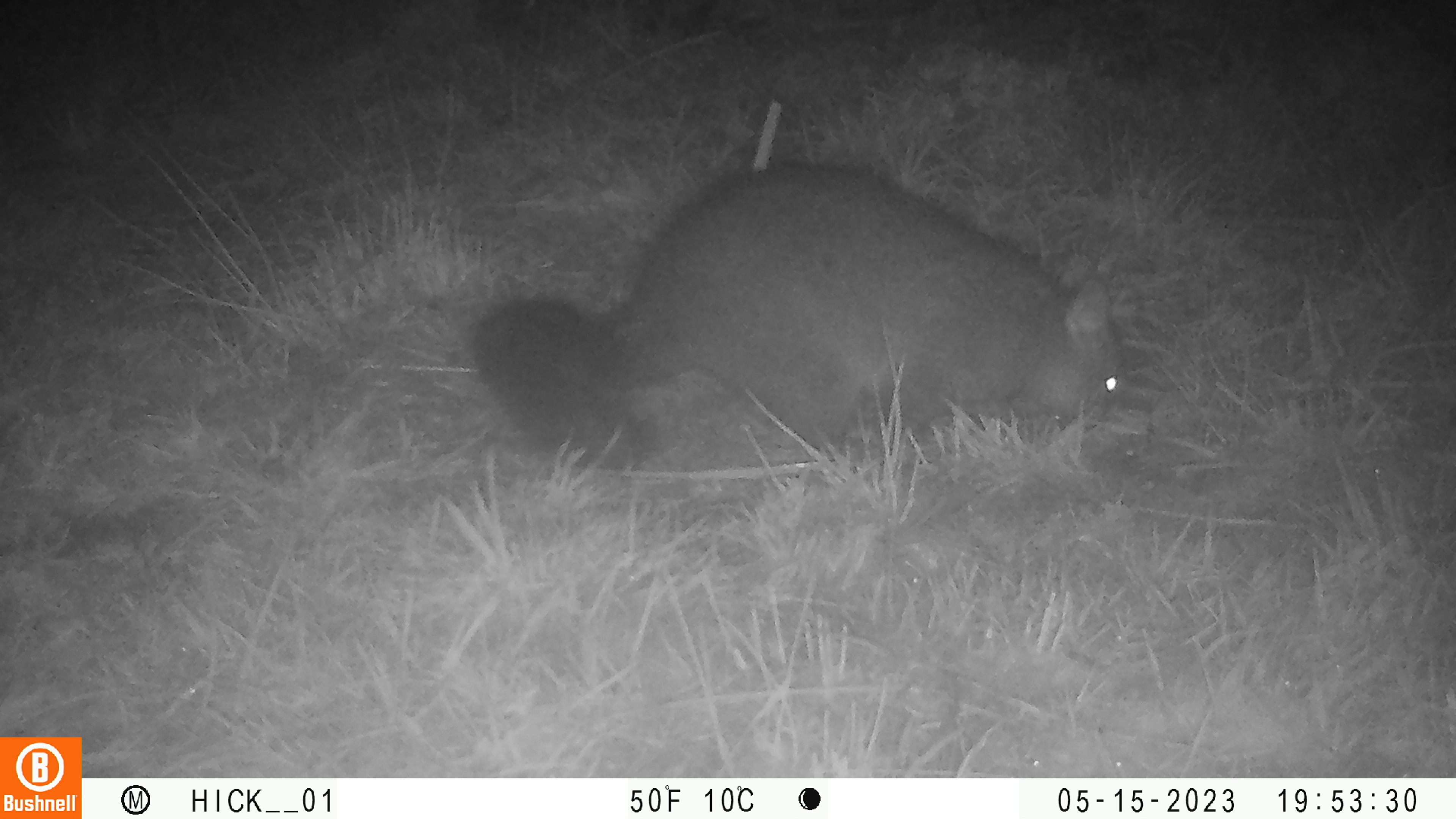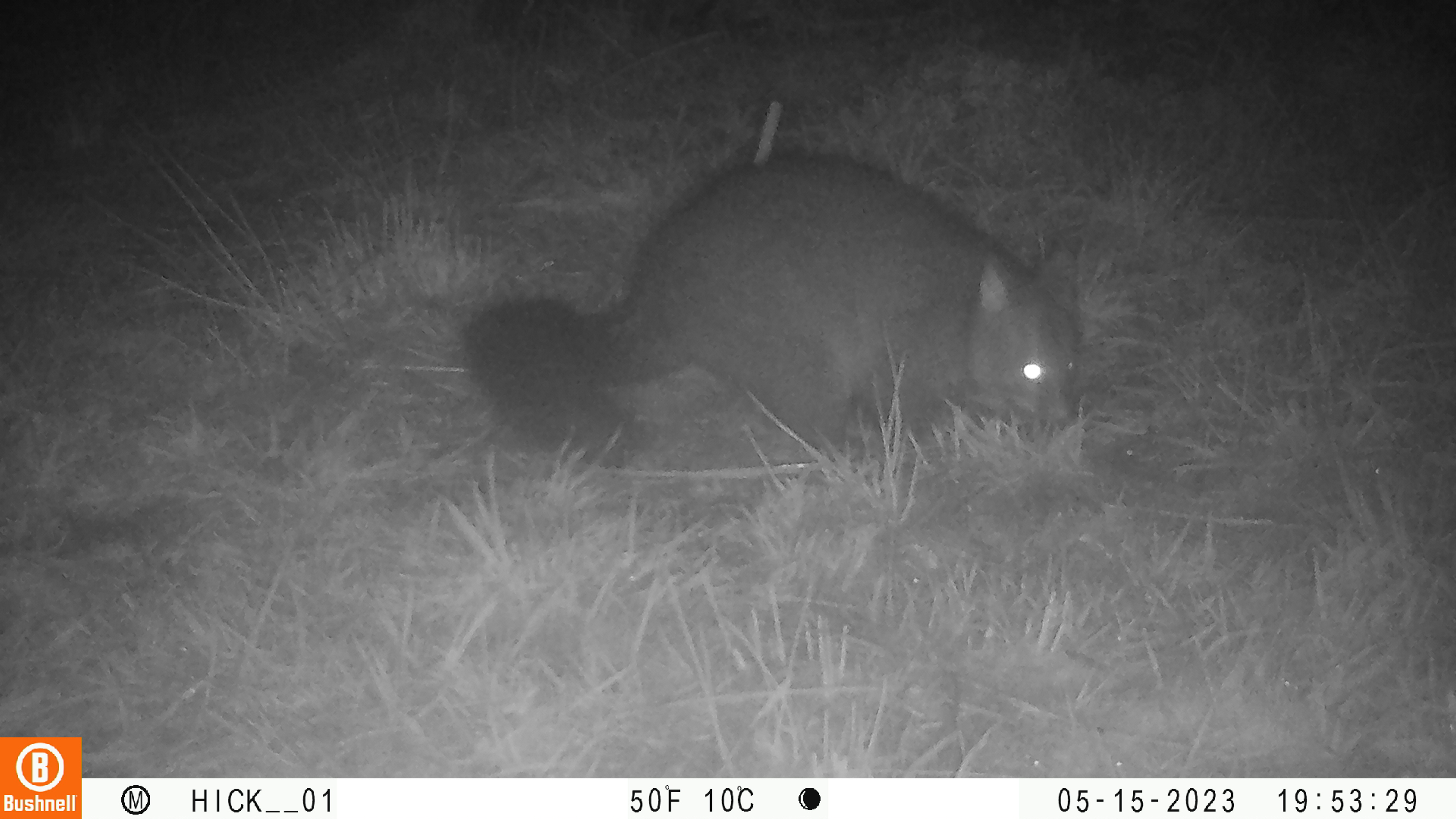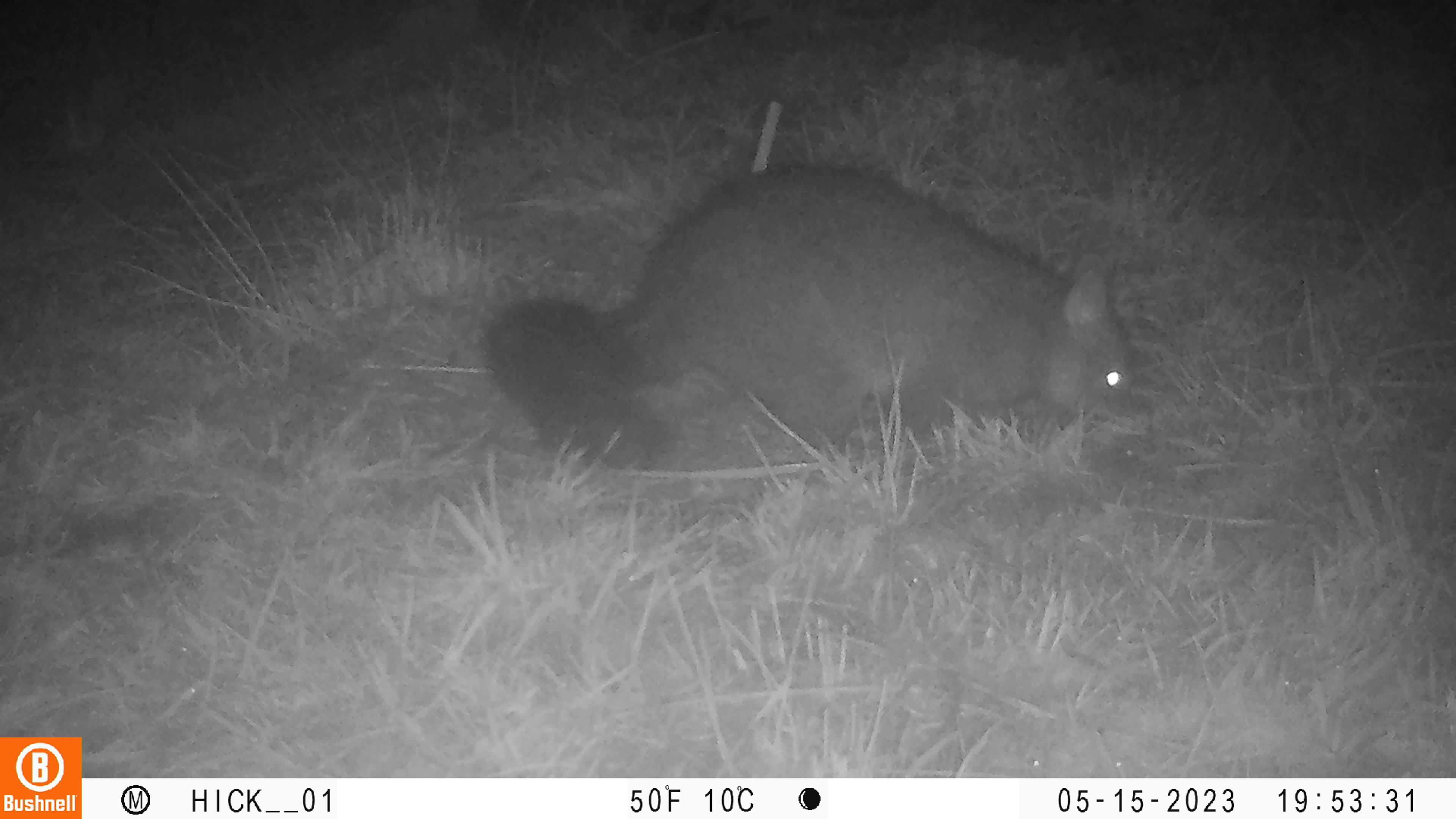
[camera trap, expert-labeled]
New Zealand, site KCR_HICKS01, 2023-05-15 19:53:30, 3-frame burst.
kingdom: Animalia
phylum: Chordata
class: Mammalia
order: Diprotodontia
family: Phalangeridae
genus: Trichosurus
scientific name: Trichosurus vulpecula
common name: common brushtail possum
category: possum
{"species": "possum (common brushtail possum) (Trichosurus vulpecula)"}